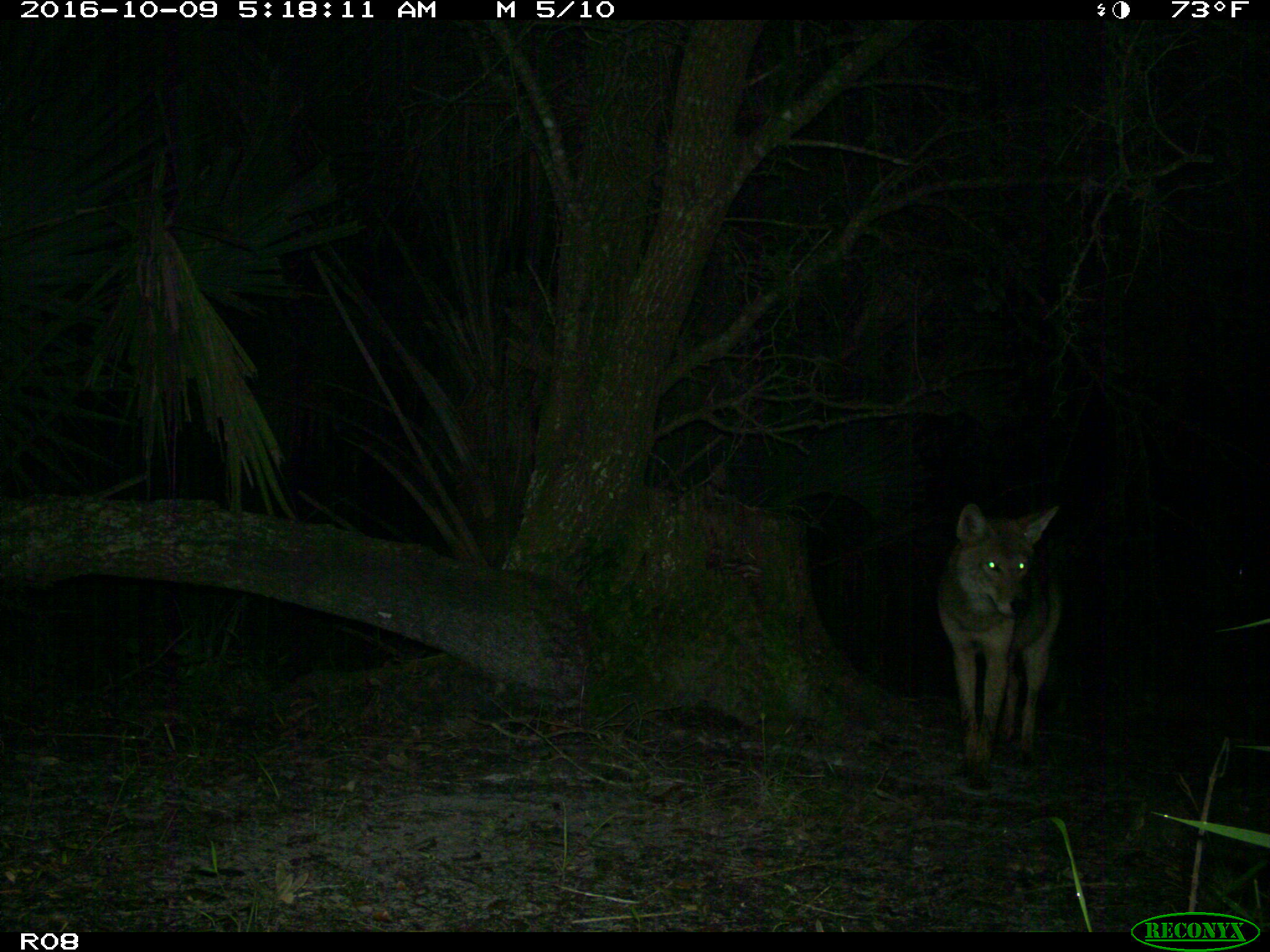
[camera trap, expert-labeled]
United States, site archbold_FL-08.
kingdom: Animalia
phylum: Chordata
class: Mammalia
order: Carnivora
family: Canidae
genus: Canis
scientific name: Canis latrans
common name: coyote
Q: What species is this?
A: Canis latrans (coyote).